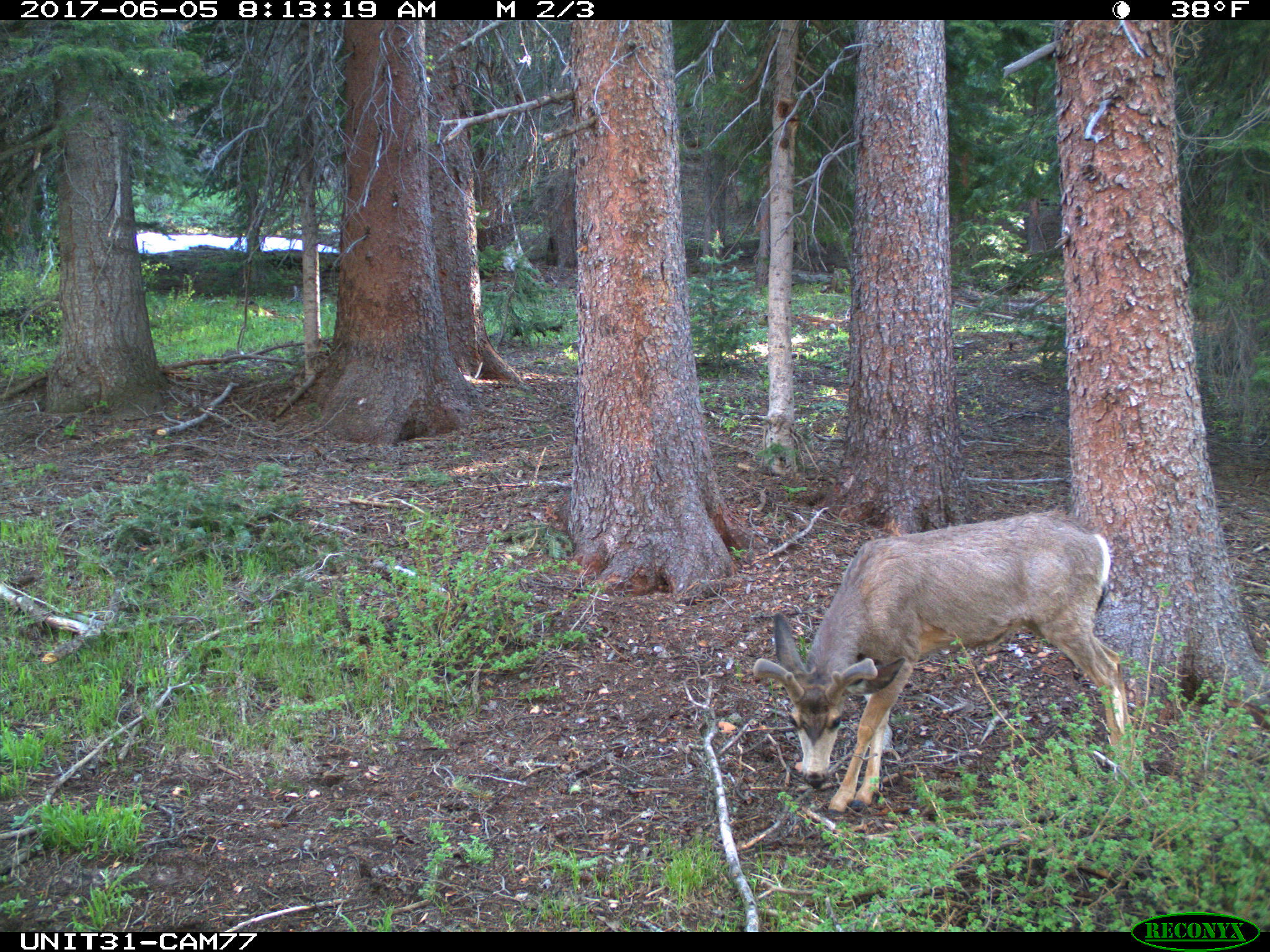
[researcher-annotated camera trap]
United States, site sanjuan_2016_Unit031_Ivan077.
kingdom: Animalia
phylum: Chordata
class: Mammalia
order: Artiodactyla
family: Cervidae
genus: Odocoileus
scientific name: Odocoileus hemionus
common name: mule deer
Odocoileus hemionus (mule deer).